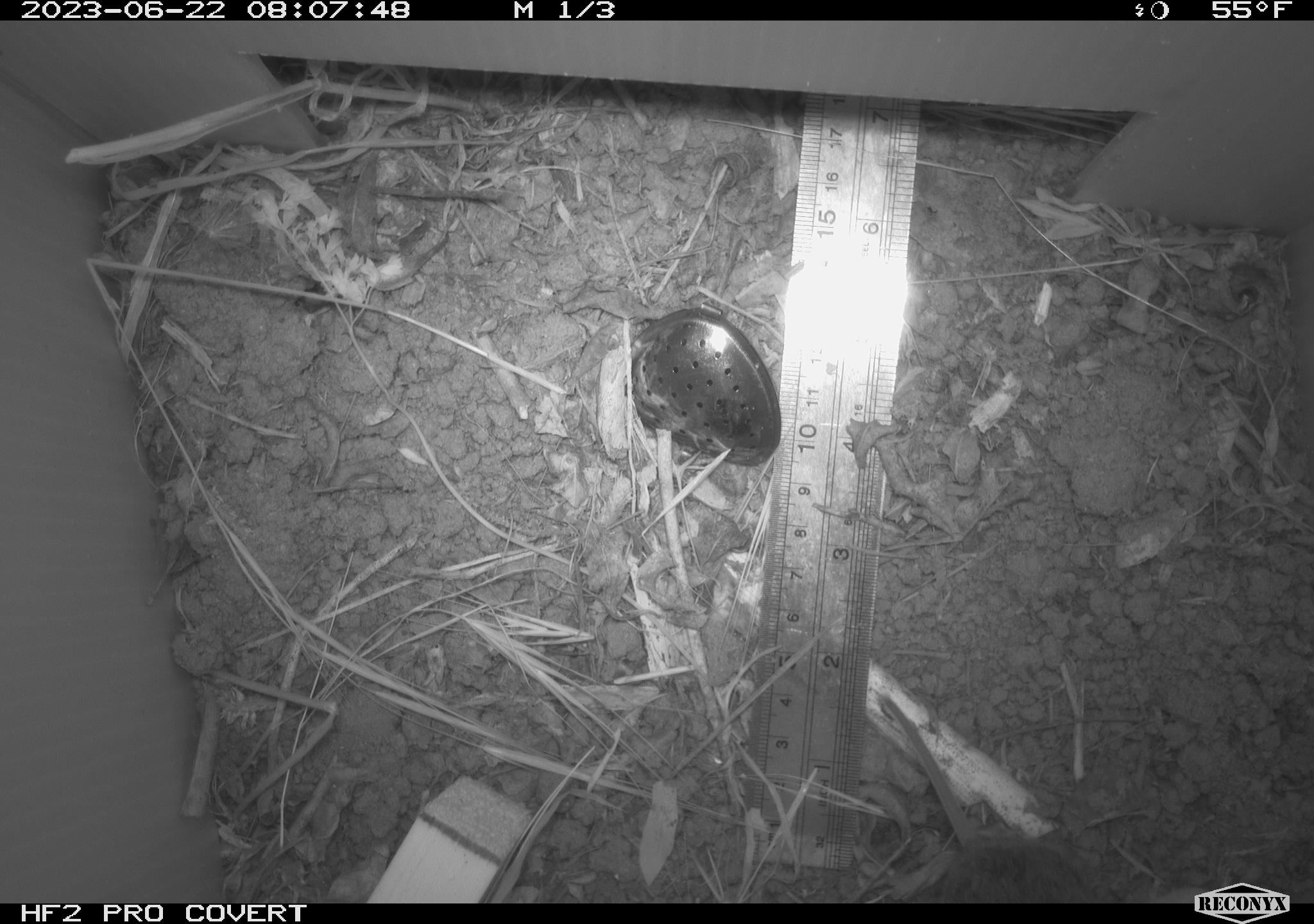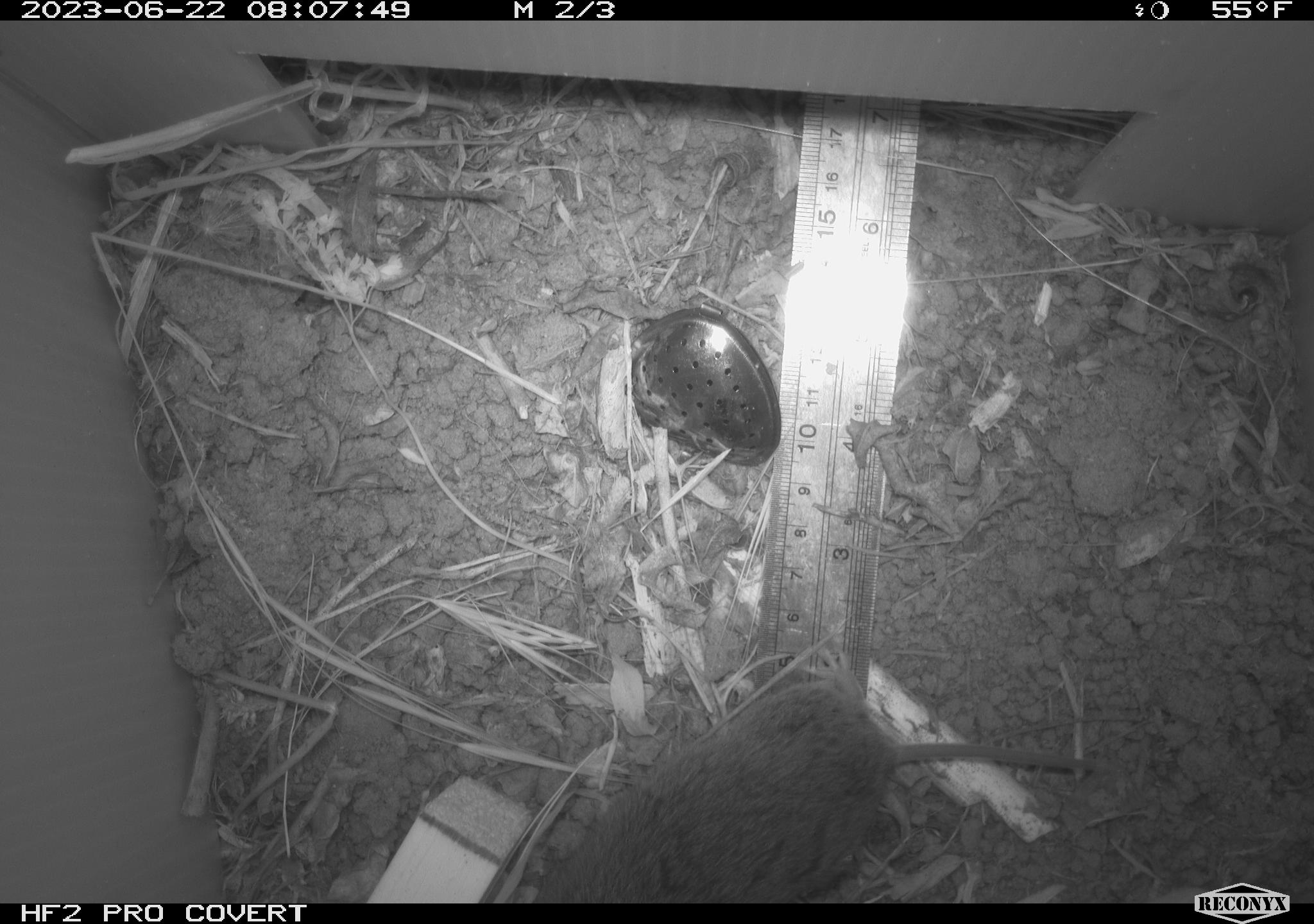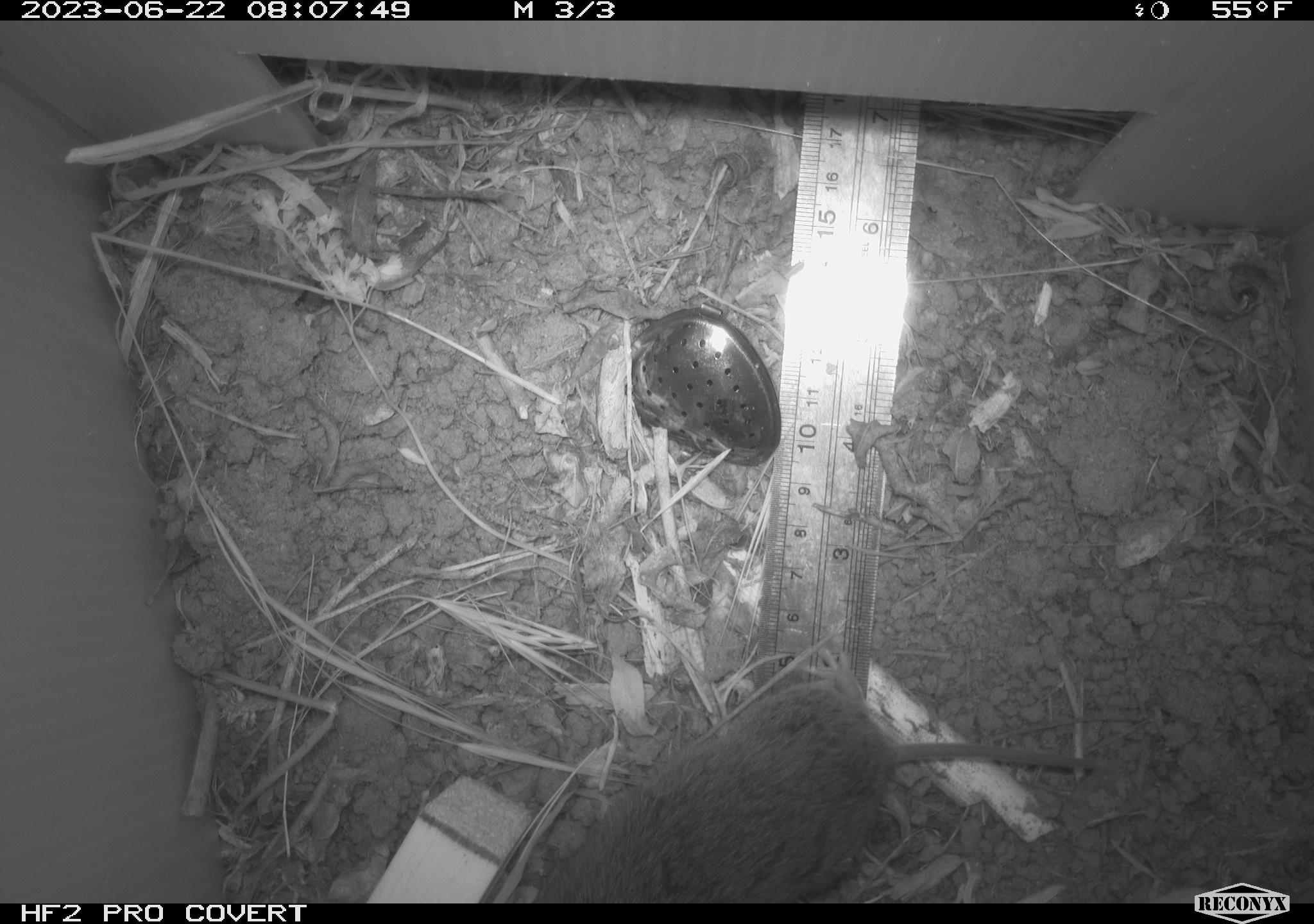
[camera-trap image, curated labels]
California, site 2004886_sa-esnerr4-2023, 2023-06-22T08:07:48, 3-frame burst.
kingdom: Animalia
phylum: Chordata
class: Mammalia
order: Rodentia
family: Cricetidae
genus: Microtus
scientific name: Microtus californicus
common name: california vole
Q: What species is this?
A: California vole (Microtus californicus).